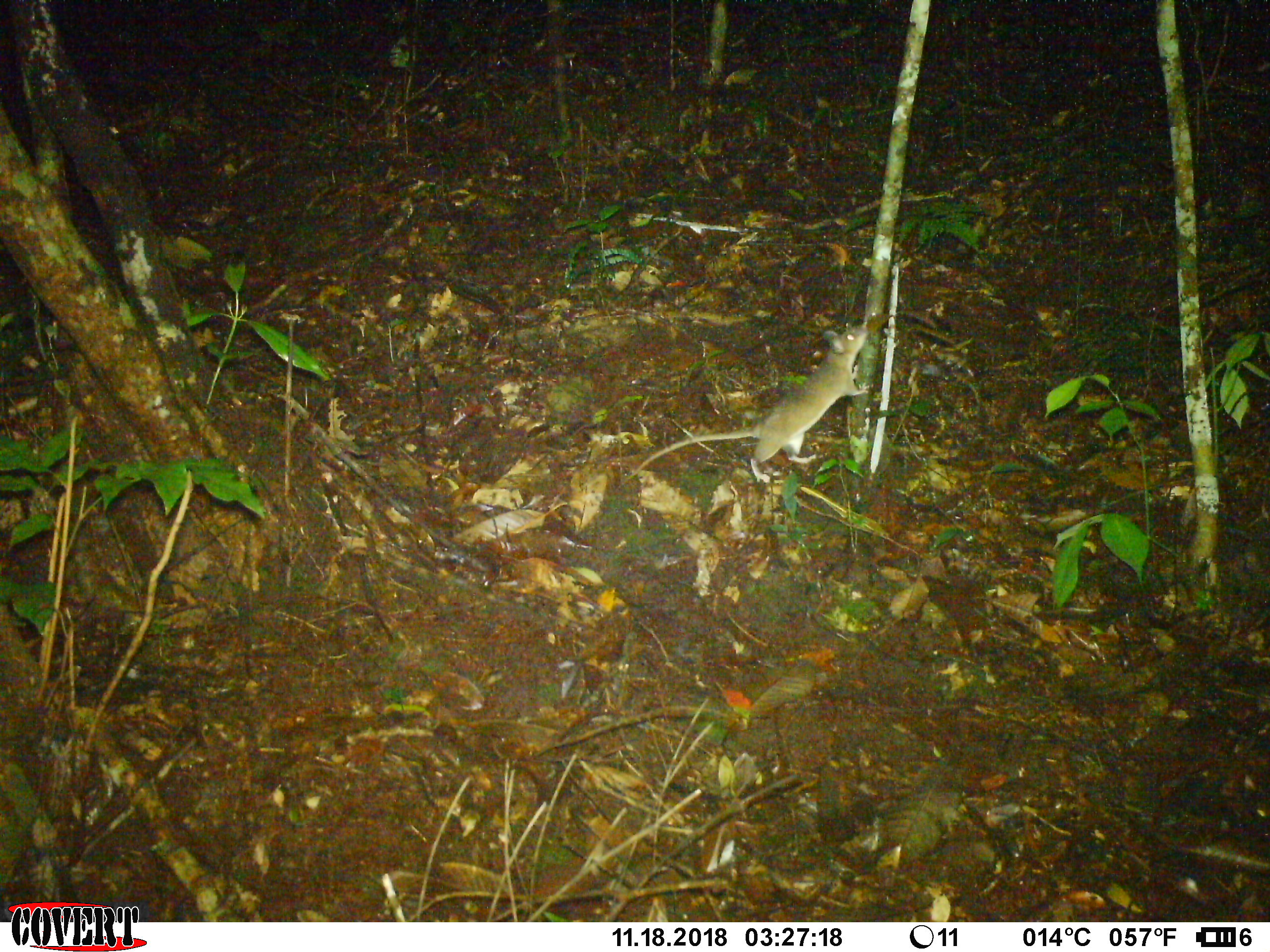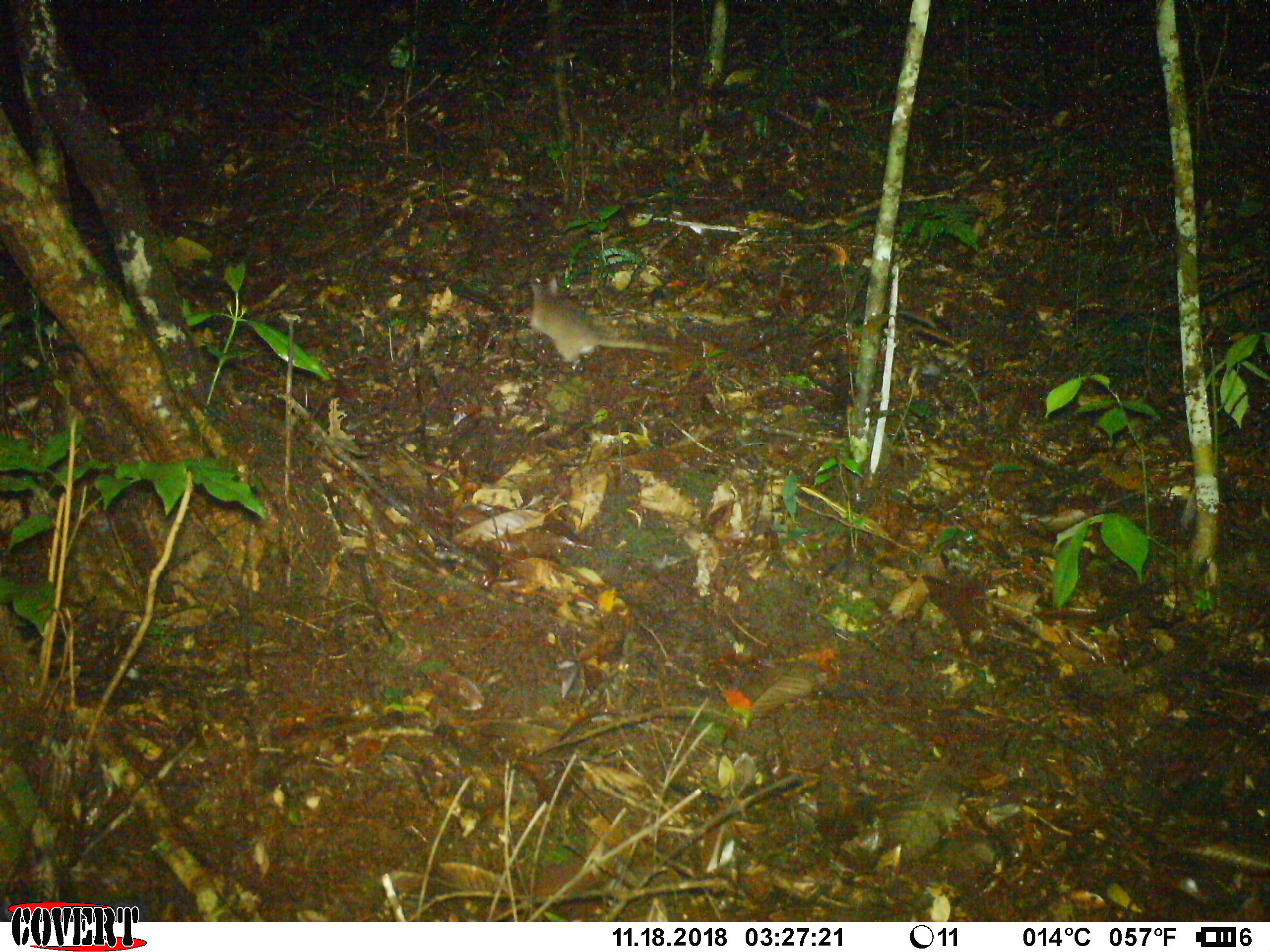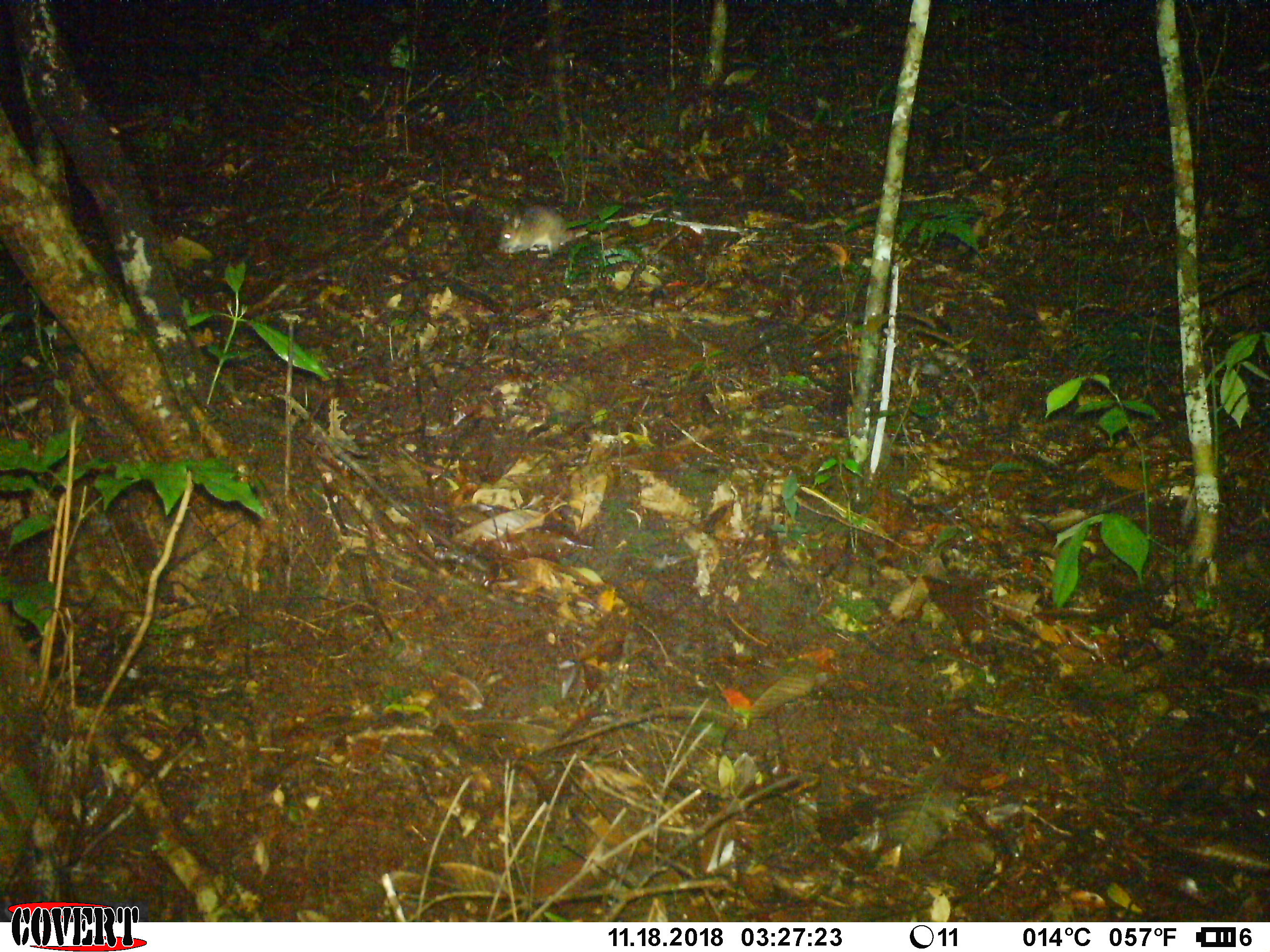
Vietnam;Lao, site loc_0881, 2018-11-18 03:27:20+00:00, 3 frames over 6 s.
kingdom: Animalia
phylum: Chordata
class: Mammalia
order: Rodentia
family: Muridae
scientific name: Muridae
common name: old-world mice and rats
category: unidentified murid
Unidentified murid (old-world mice and rats) (Muridae). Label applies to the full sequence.